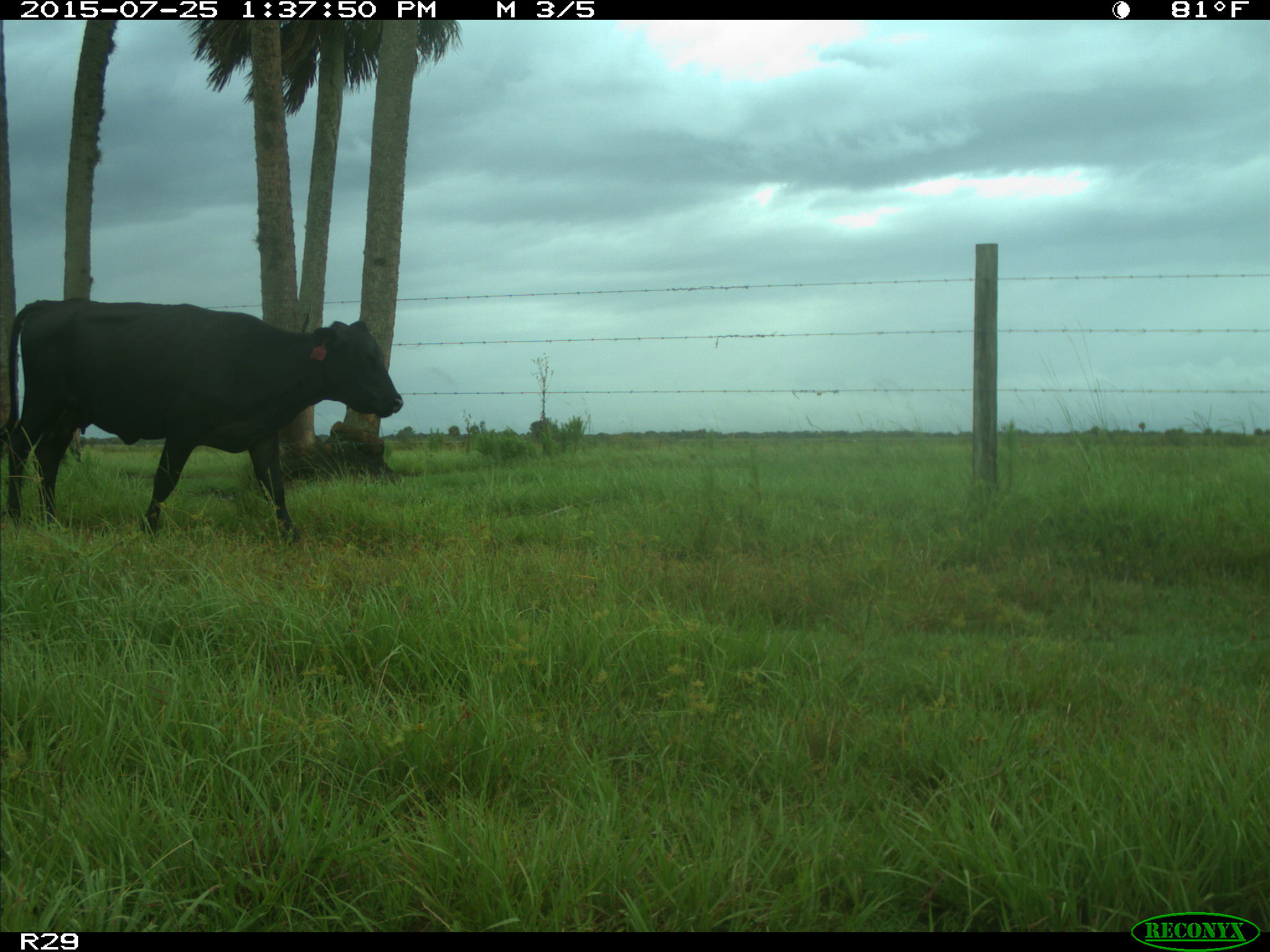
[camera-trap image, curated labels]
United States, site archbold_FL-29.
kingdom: Animalia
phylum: Chordata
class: Mammalia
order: Artiodactyla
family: Bovidae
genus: Bos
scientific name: Bos taurus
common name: domestic cow